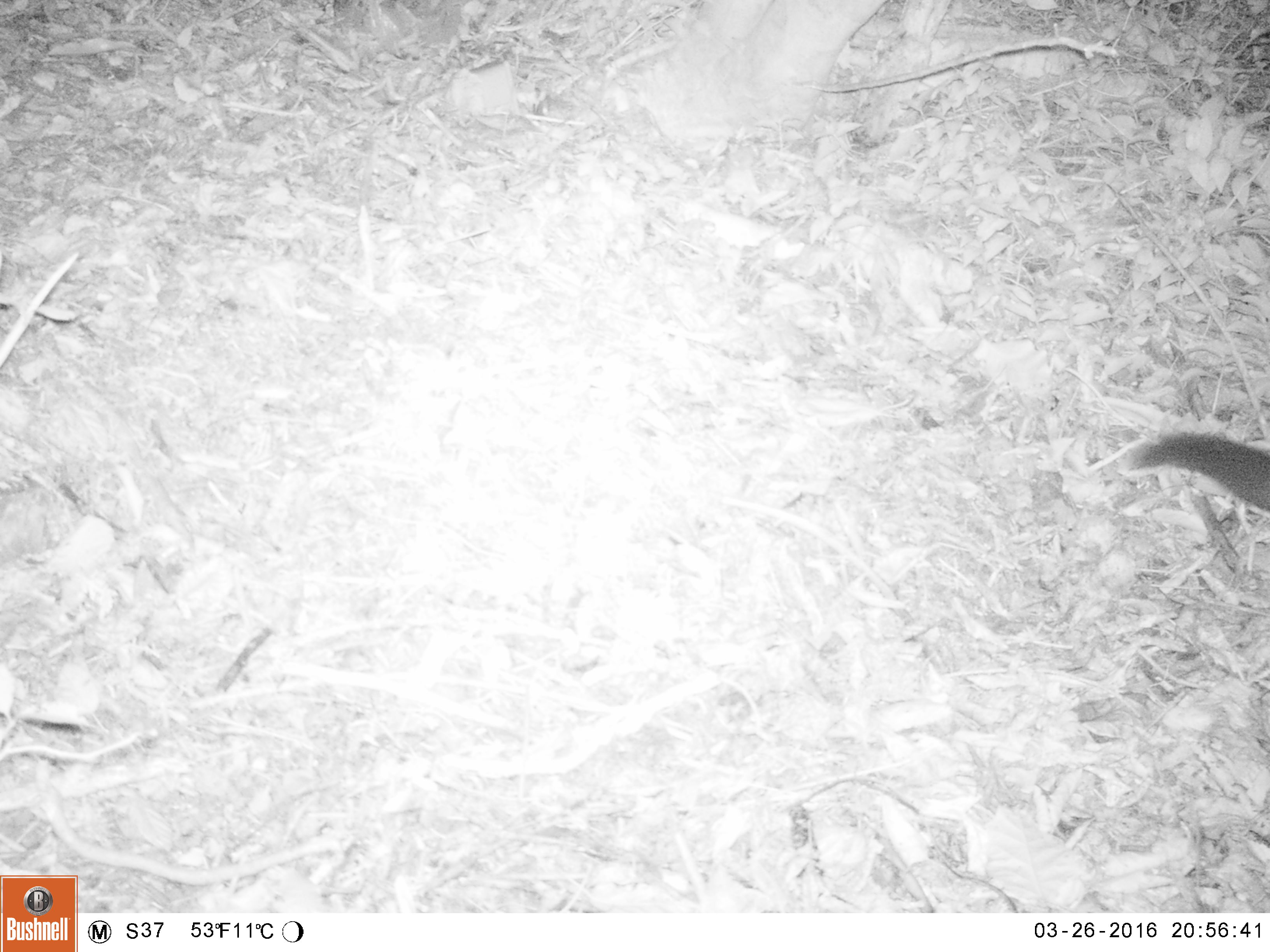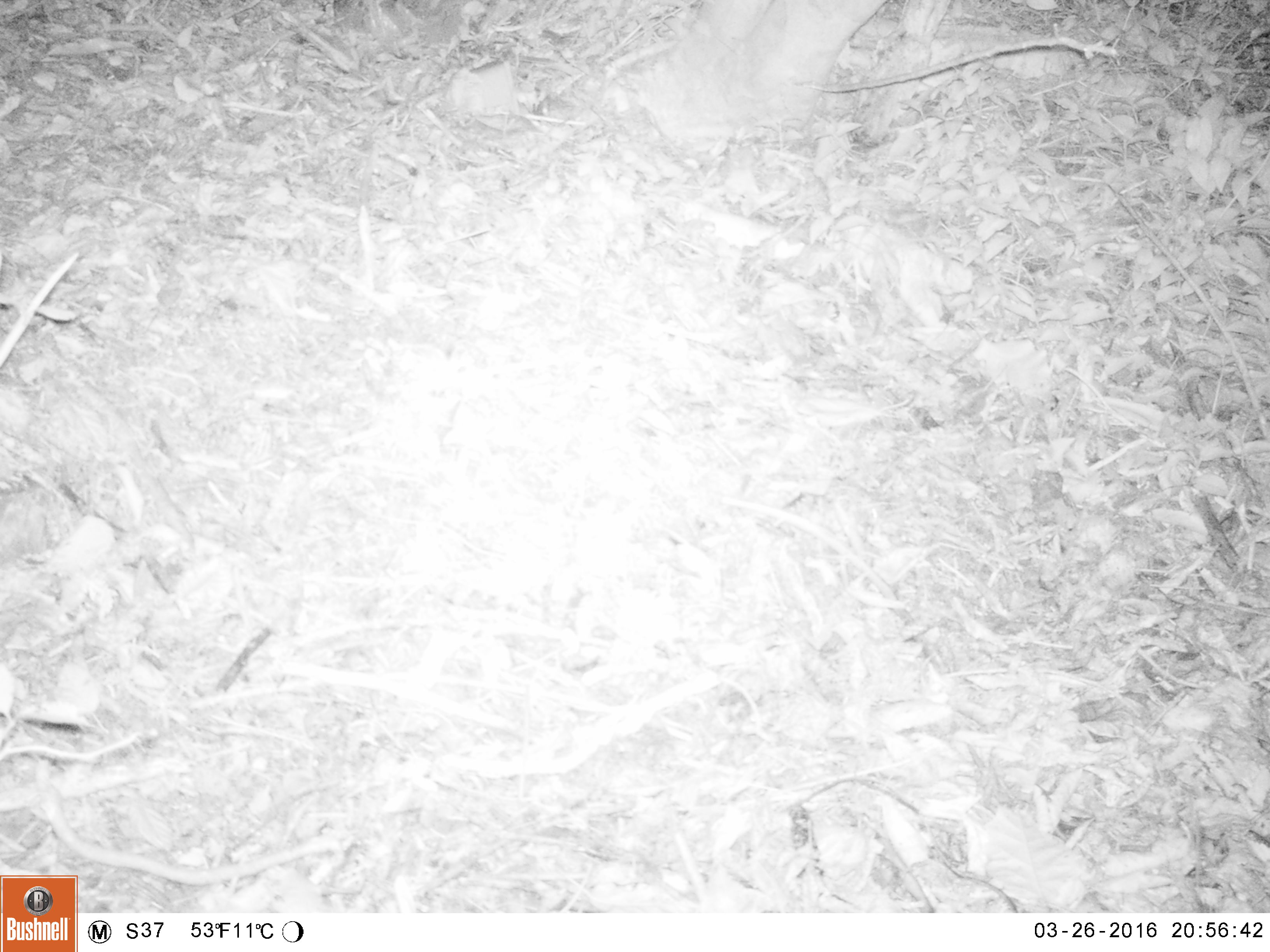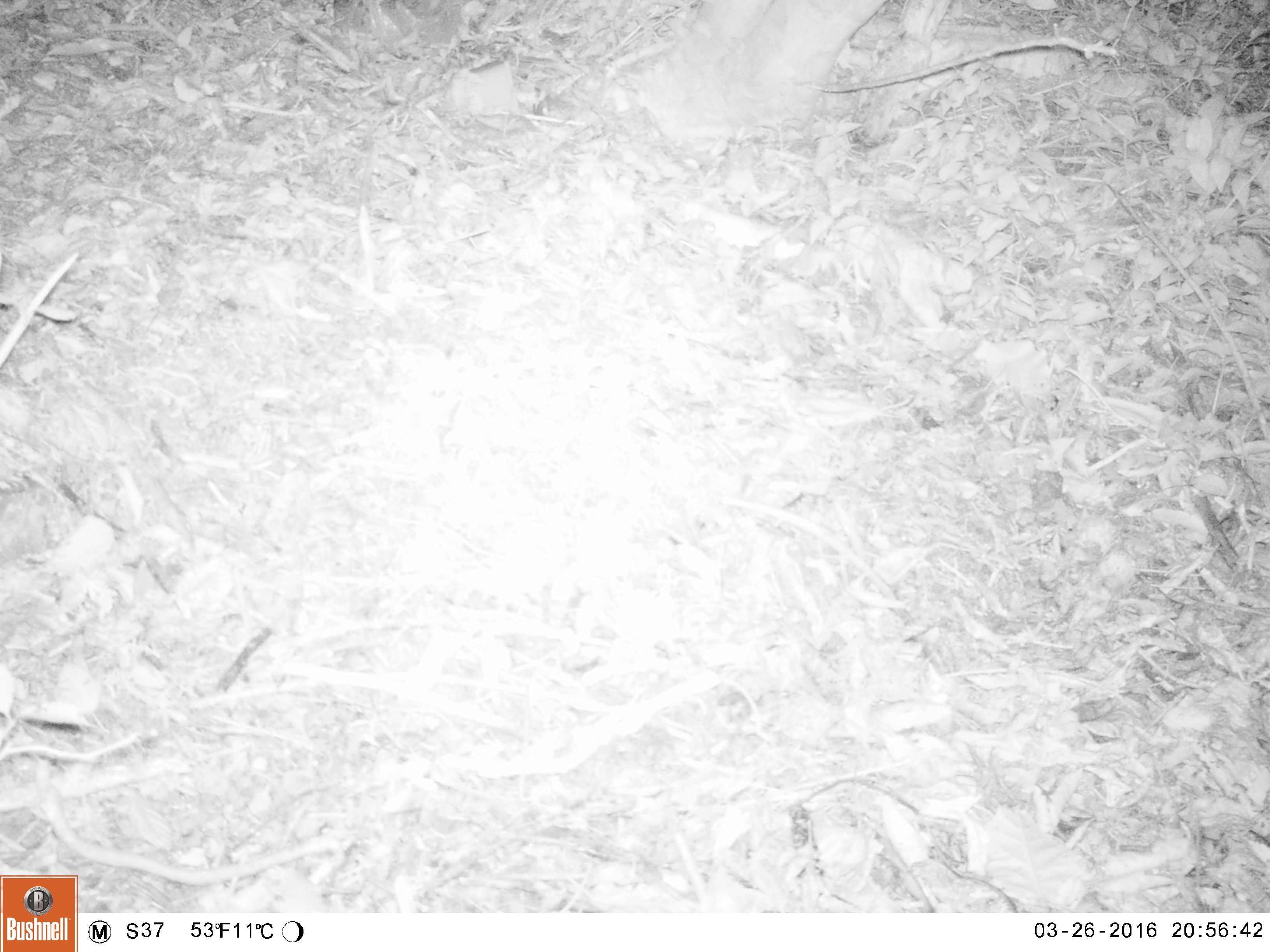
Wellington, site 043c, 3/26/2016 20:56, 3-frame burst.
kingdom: Animalia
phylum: Chordata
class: Mammalia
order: Didelphimorphia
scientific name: Didelphimorphia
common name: possum